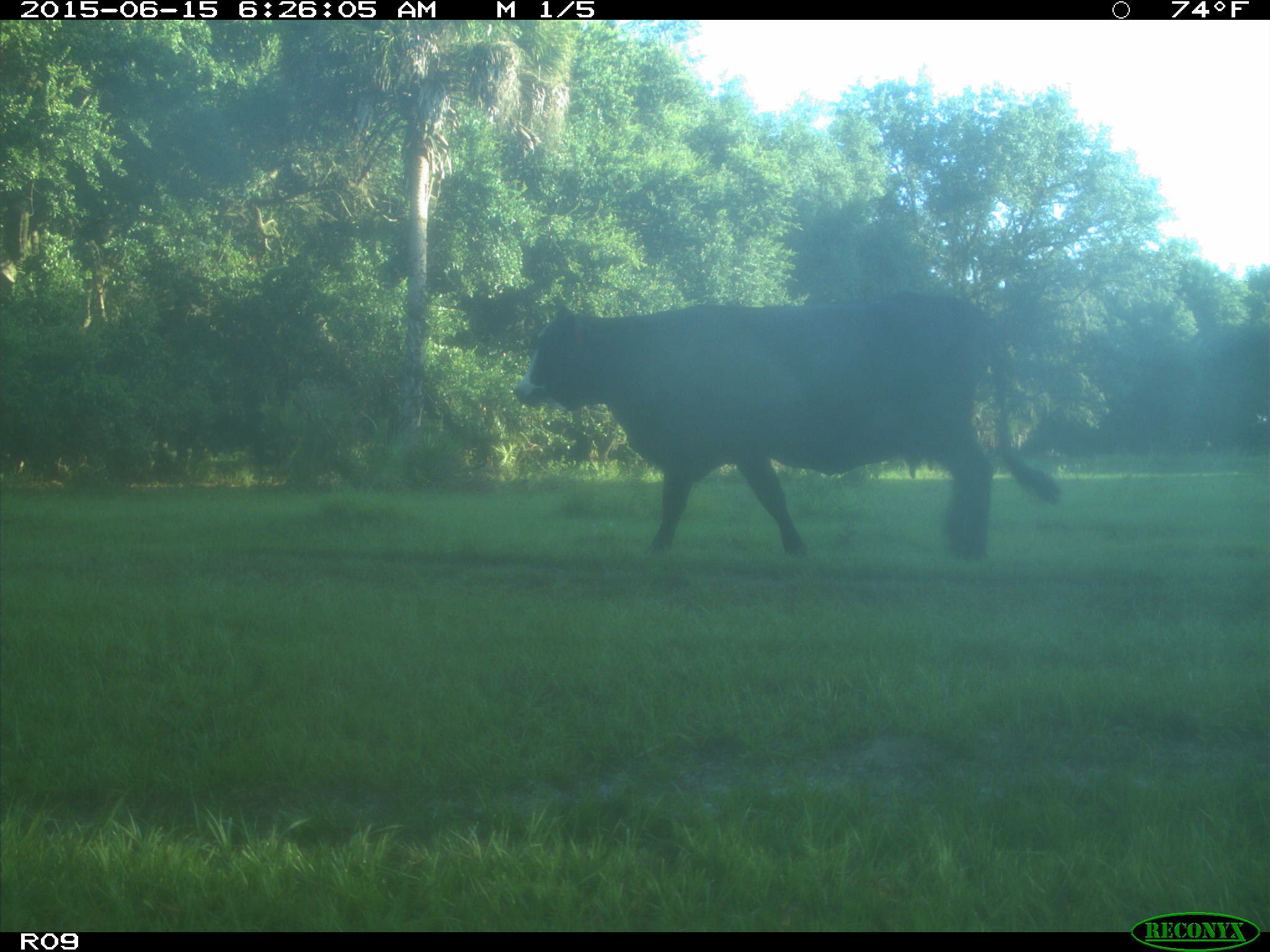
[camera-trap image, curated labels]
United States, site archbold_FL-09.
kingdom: Animalia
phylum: Chordata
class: Mammalia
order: Artiodactyla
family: Bovidae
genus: Bos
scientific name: Bos taurus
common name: domestic cow